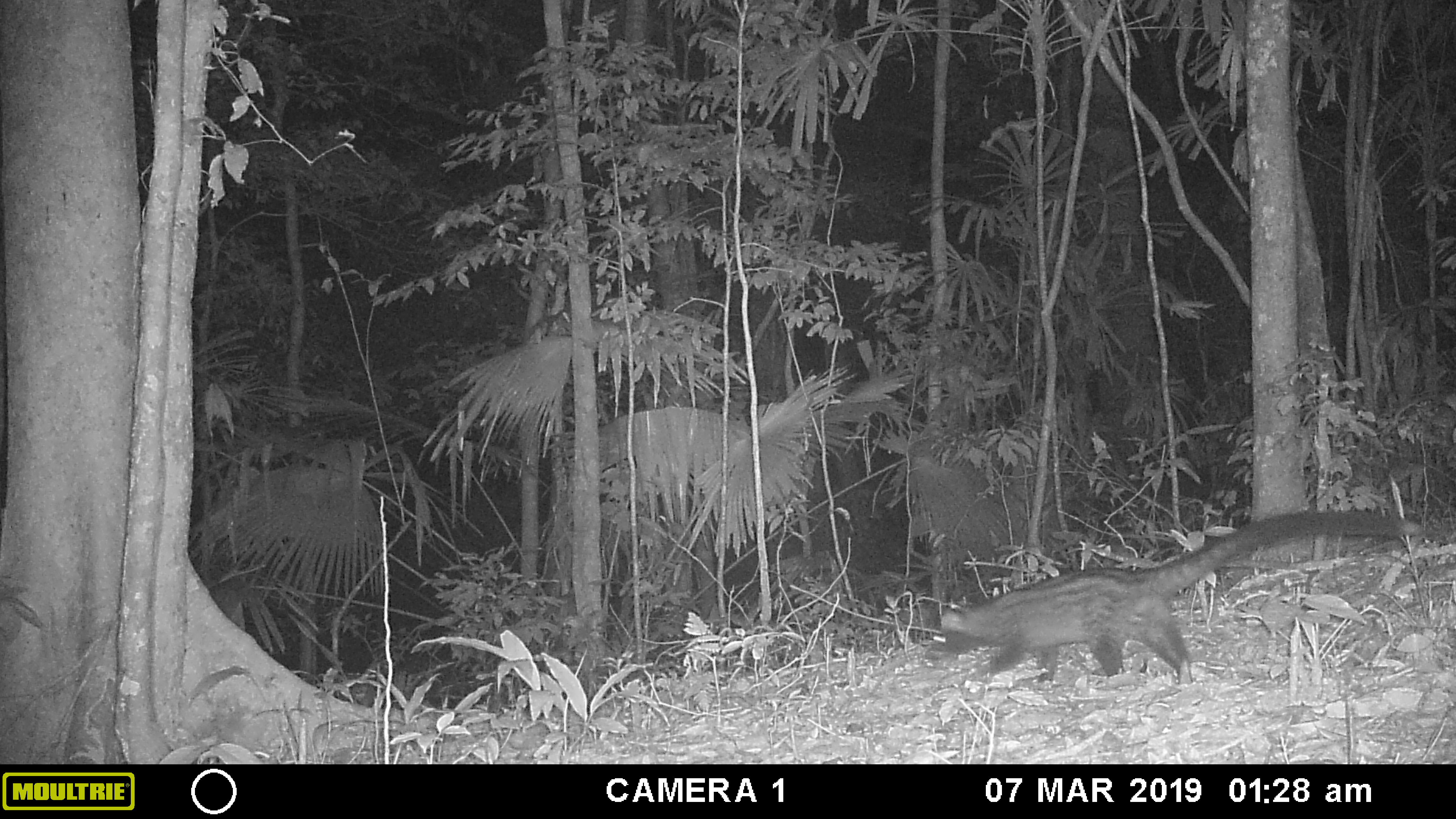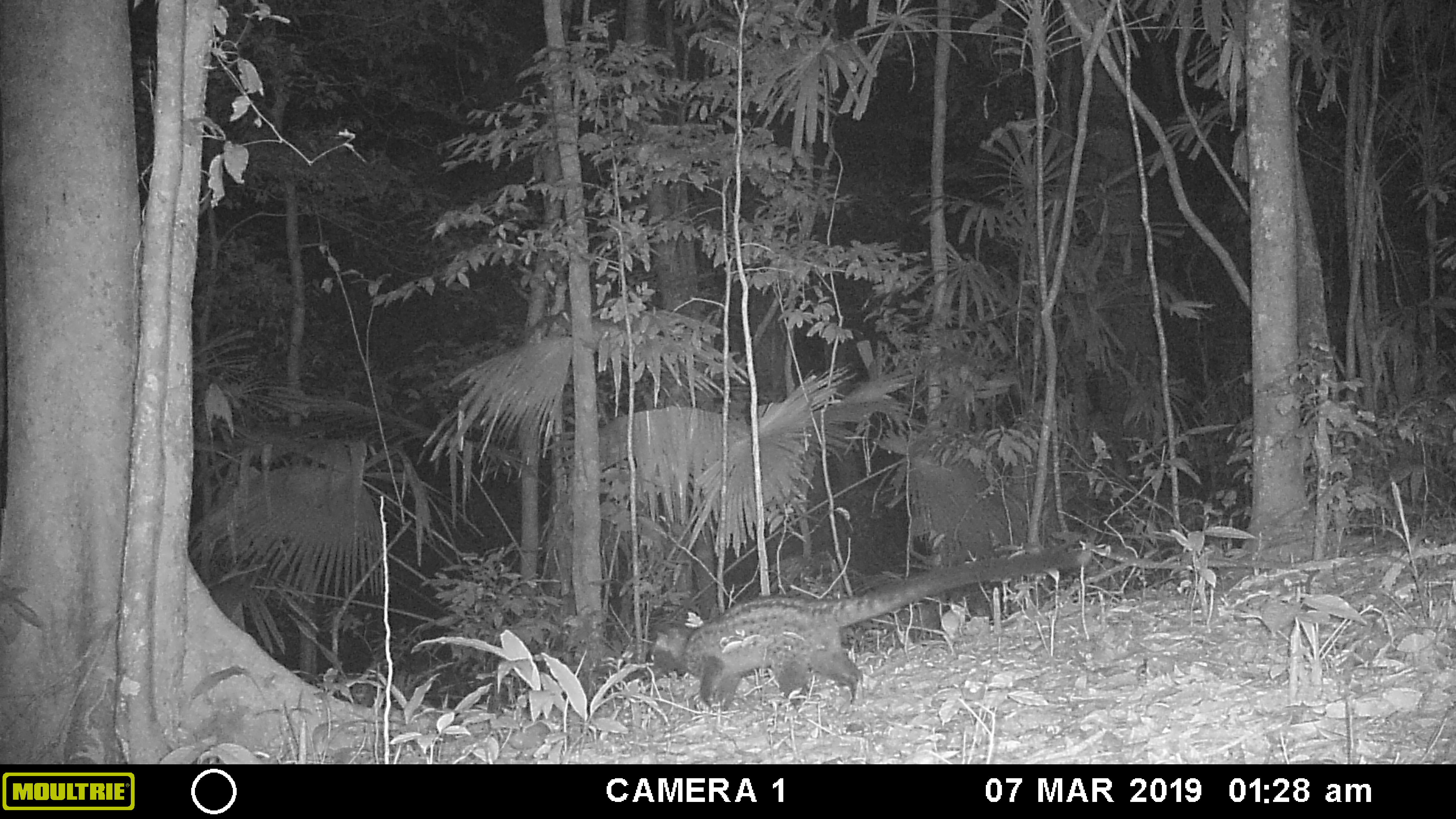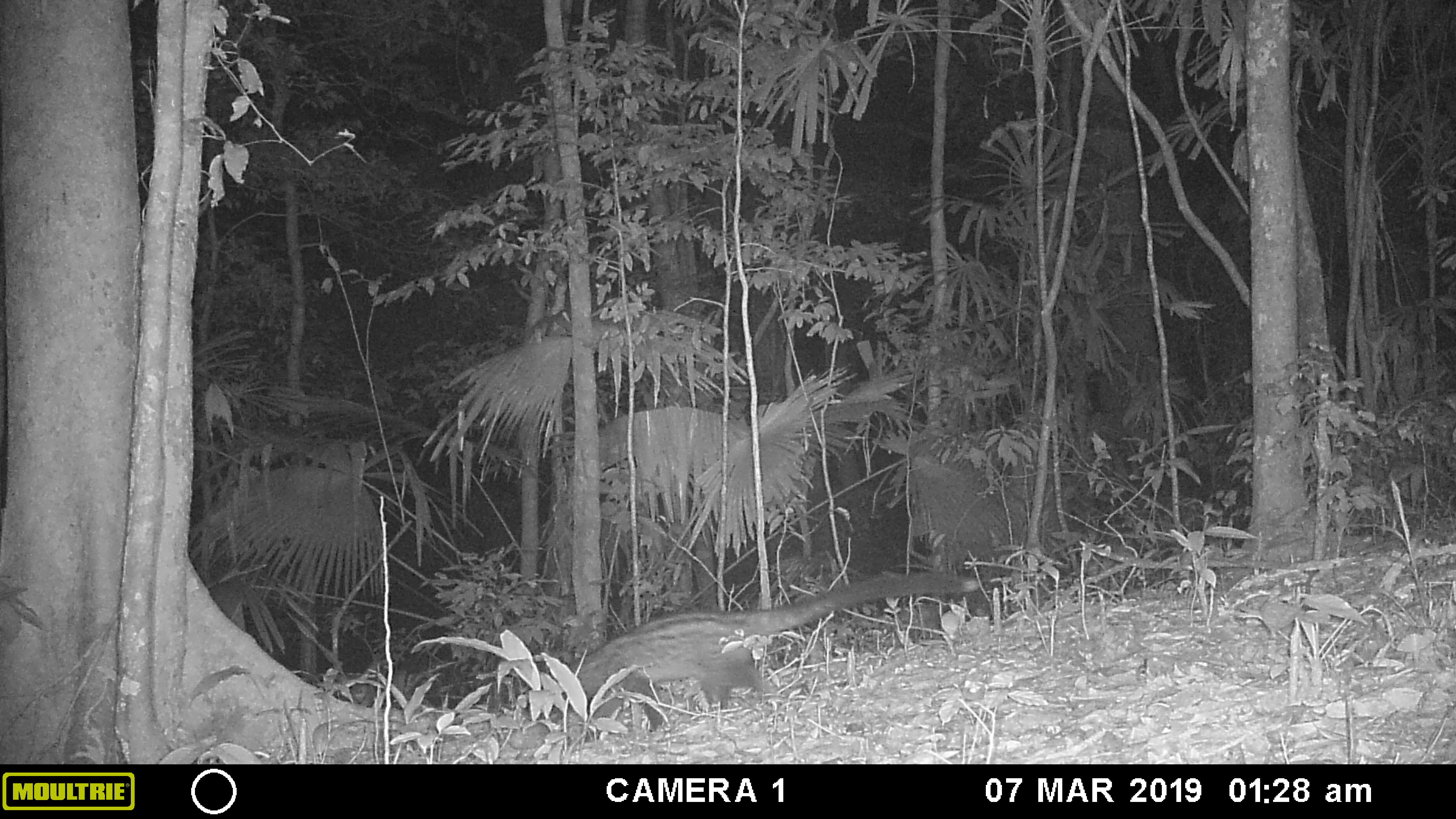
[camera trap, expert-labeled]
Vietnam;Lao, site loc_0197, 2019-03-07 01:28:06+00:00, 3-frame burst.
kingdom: Animalia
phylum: Chordata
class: Mammalia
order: Carnivora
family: Viverridae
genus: Paradoxurus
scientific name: Paradoxurus hermaphroditus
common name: common palm civet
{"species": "common palm civet (Paradoxurus hermaphroditus)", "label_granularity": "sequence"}